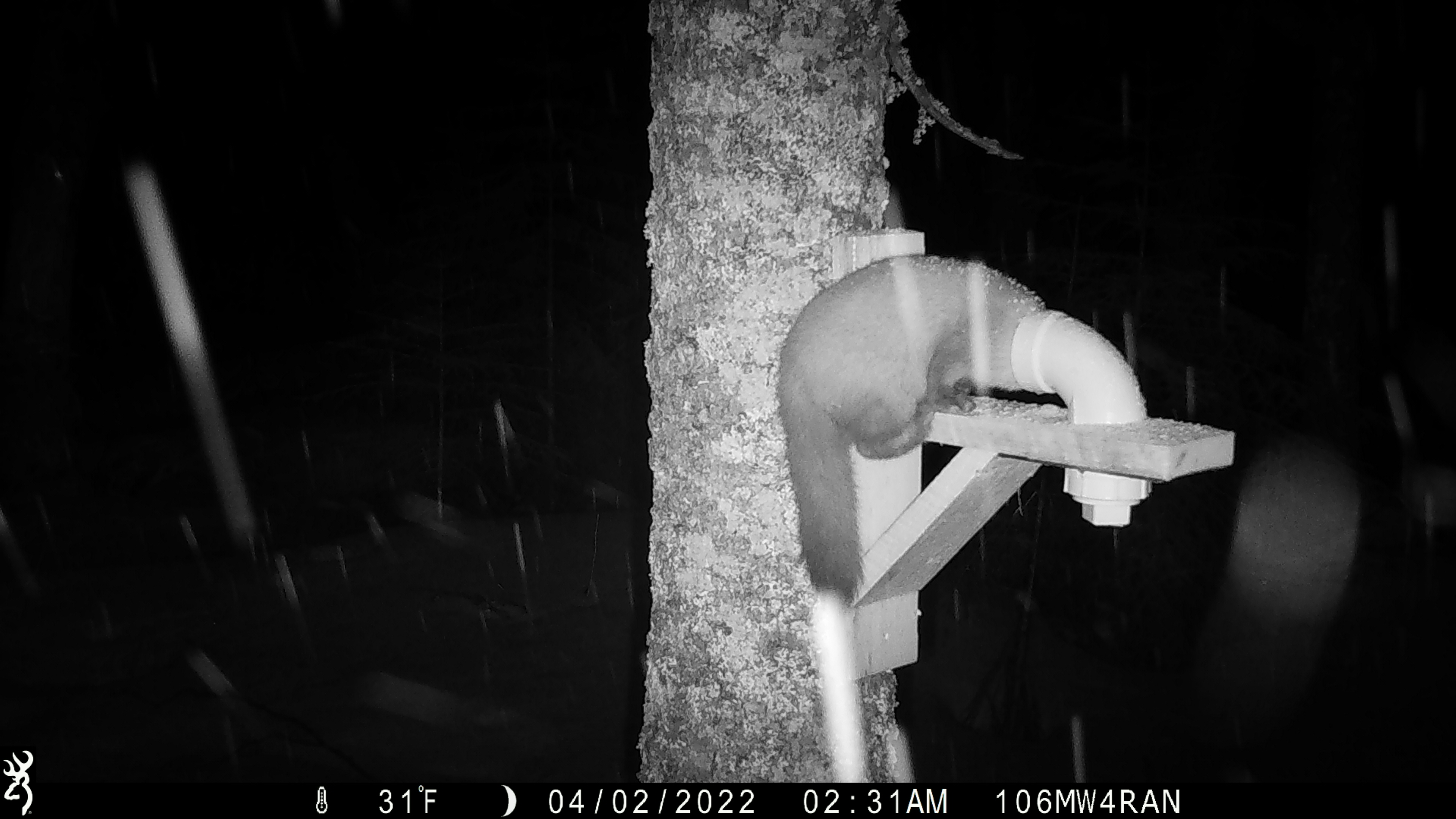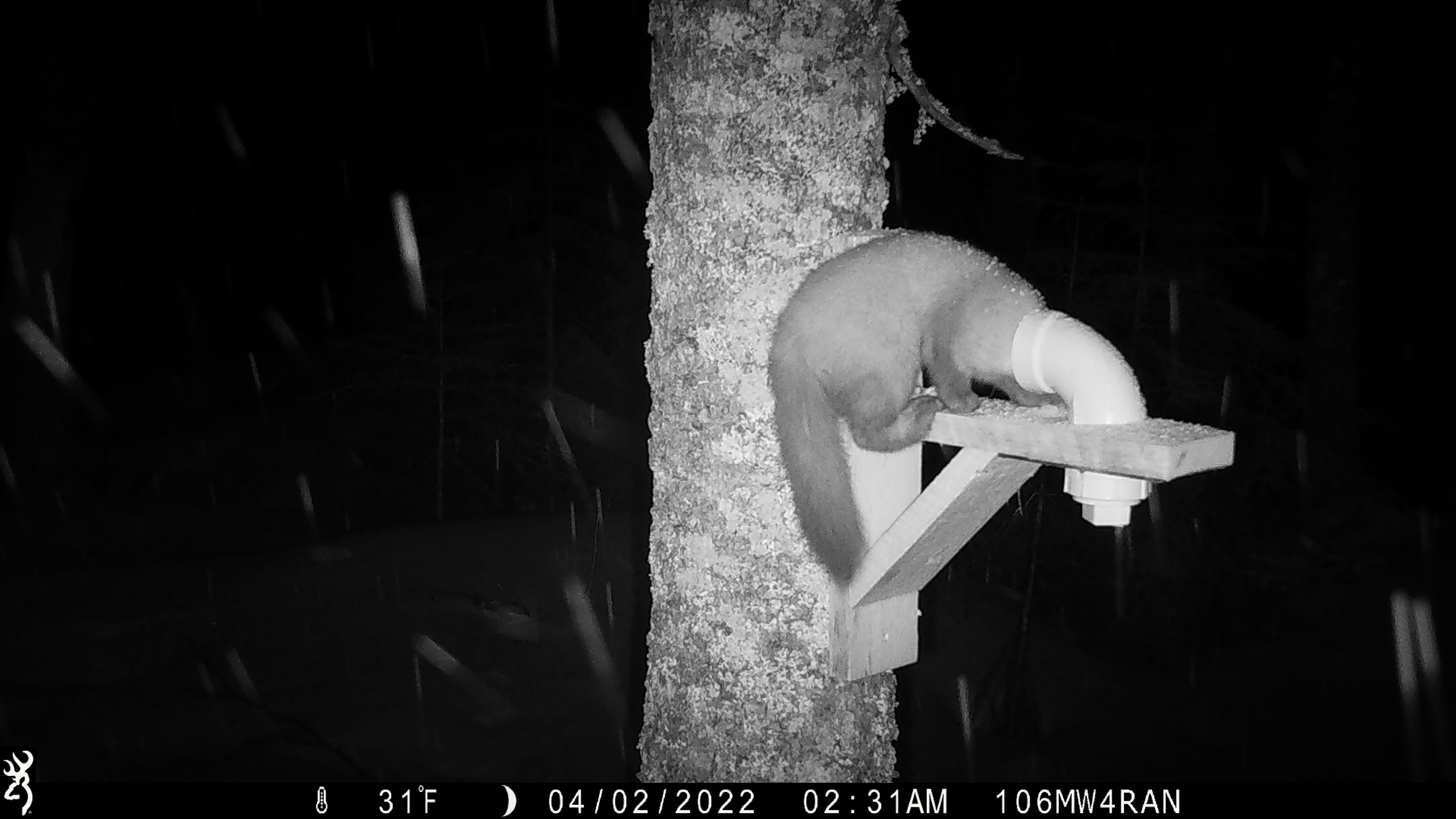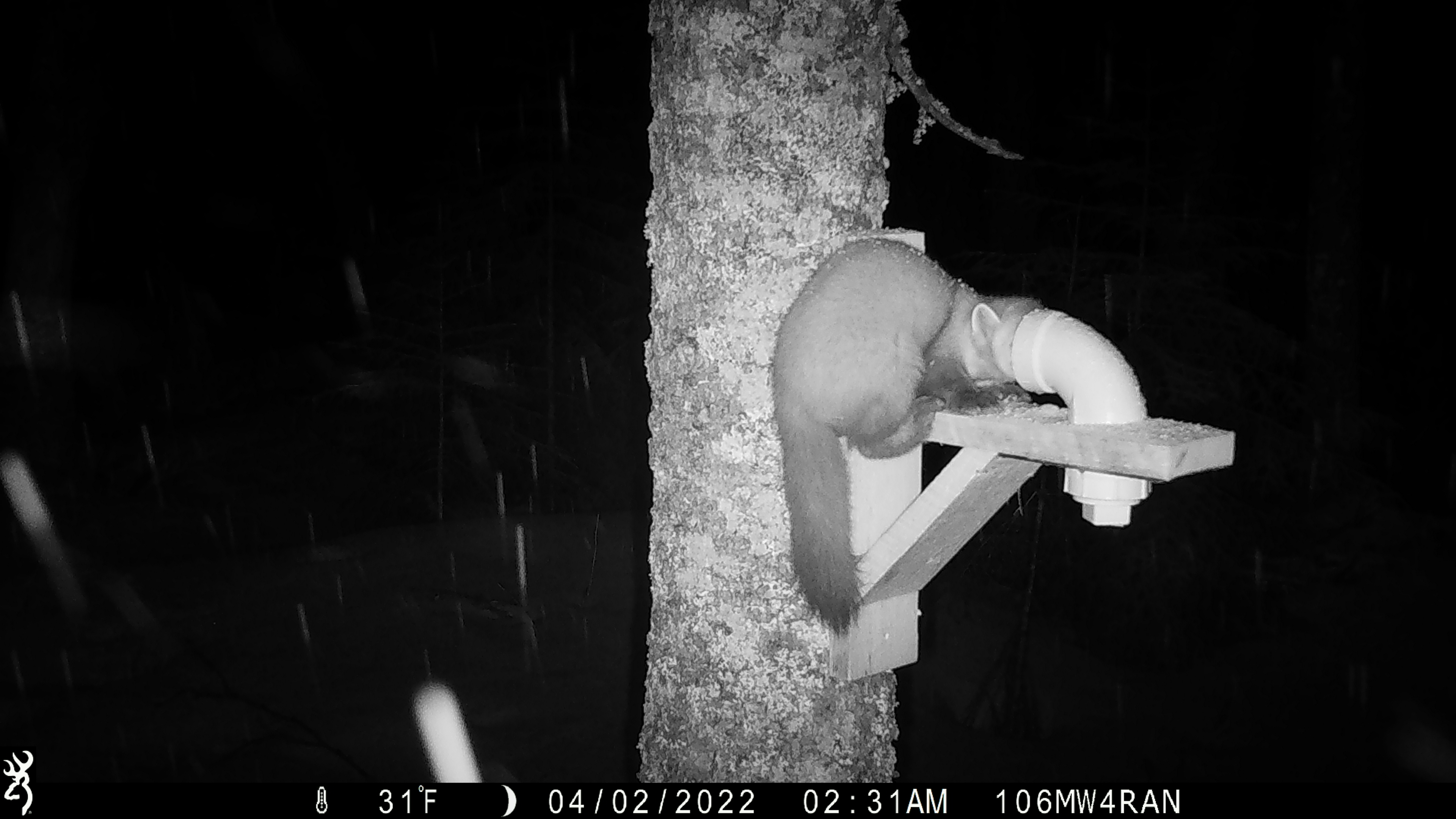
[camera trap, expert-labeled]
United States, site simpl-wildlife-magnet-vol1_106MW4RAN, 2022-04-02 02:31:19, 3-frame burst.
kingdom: Animalia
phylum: Chordata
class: Mammalia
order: Carnivora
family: Mustelidae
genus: Martes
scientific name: Martes americana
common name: american marten